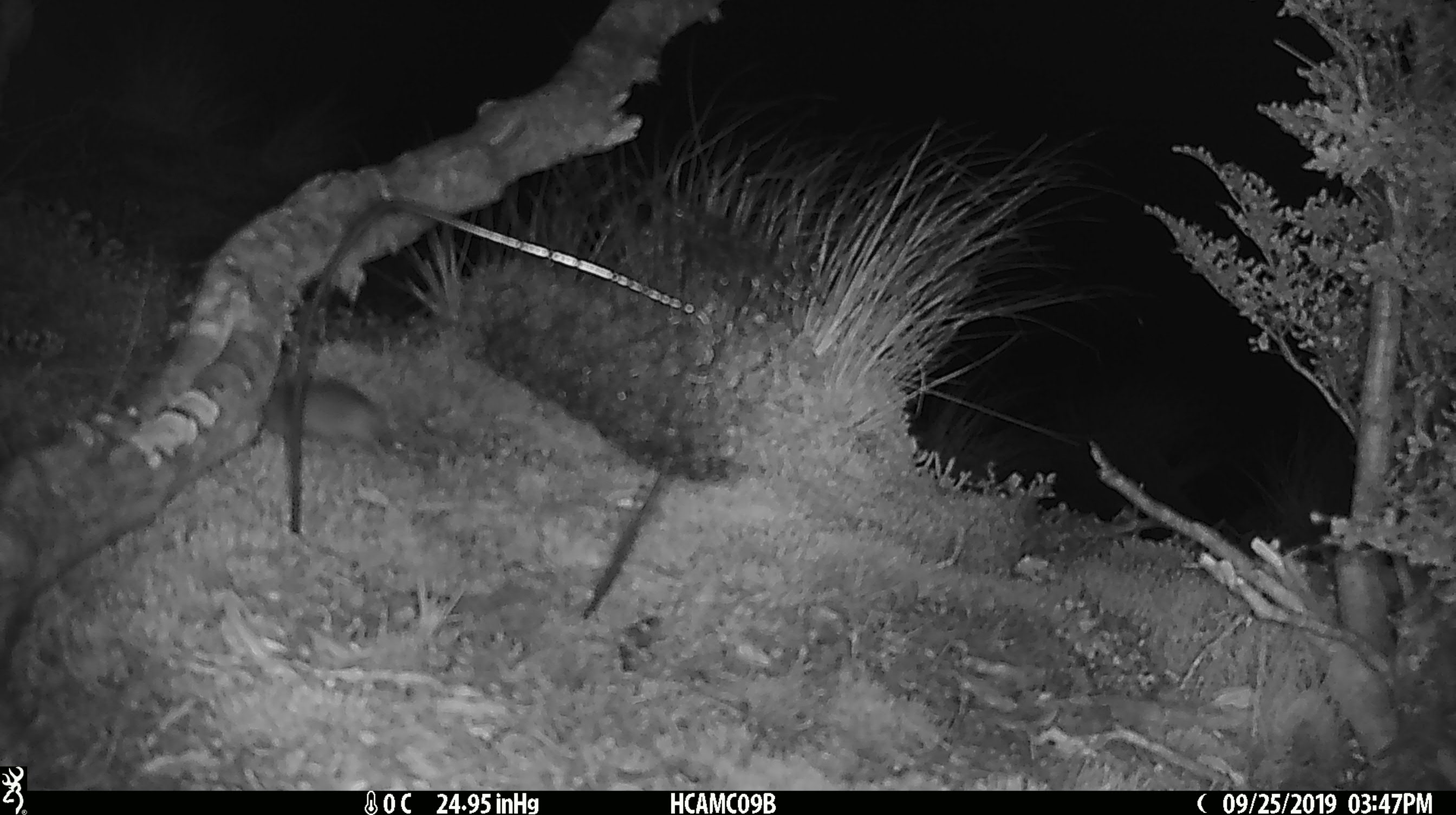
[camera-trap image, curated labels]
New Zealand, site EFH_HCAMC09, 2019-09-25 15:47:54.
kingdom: Animalia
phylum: Chordata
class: Mammalia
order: Rodentia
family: Muridae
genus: Mus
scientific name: Mus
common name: mouse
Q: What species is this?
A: Mouse (Mus).